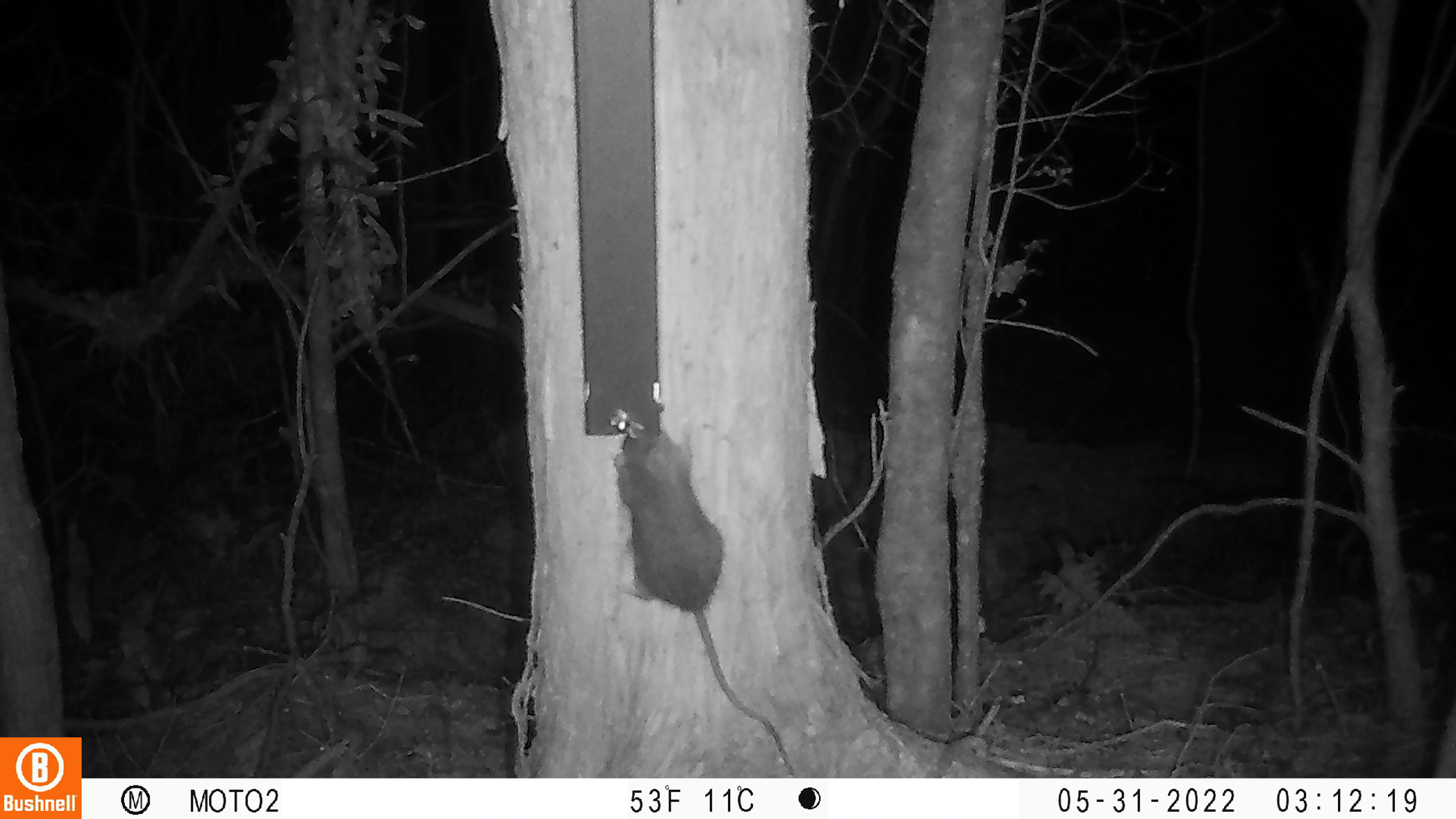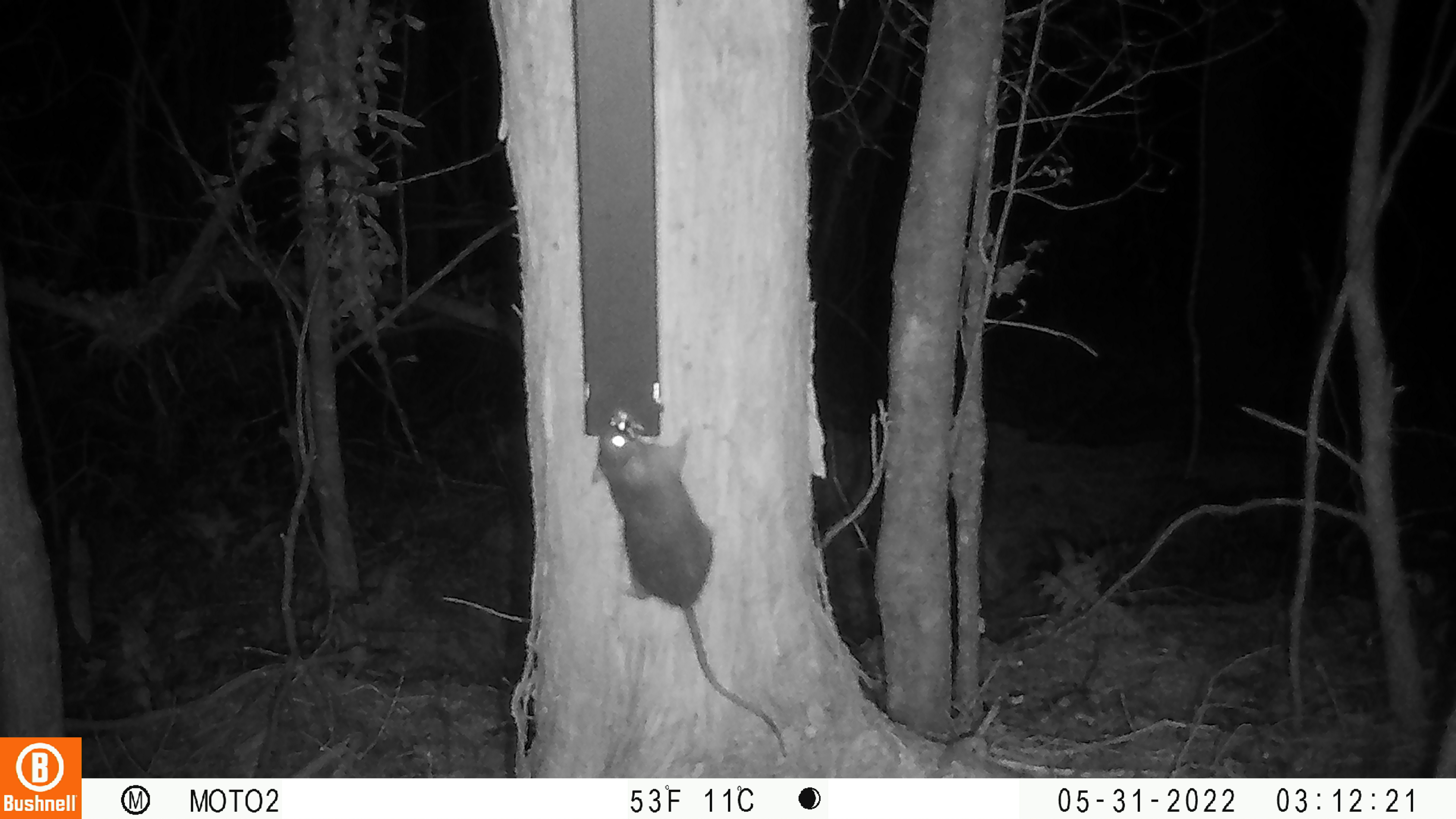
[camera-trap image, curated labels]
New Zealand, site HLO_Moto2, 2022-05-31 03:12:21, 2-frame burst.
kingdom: Animalia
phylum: Chordata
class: Mammalia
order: Rodentia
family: Muridae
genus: Rattus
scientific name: Rattus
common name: rat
Rat (Rattus).